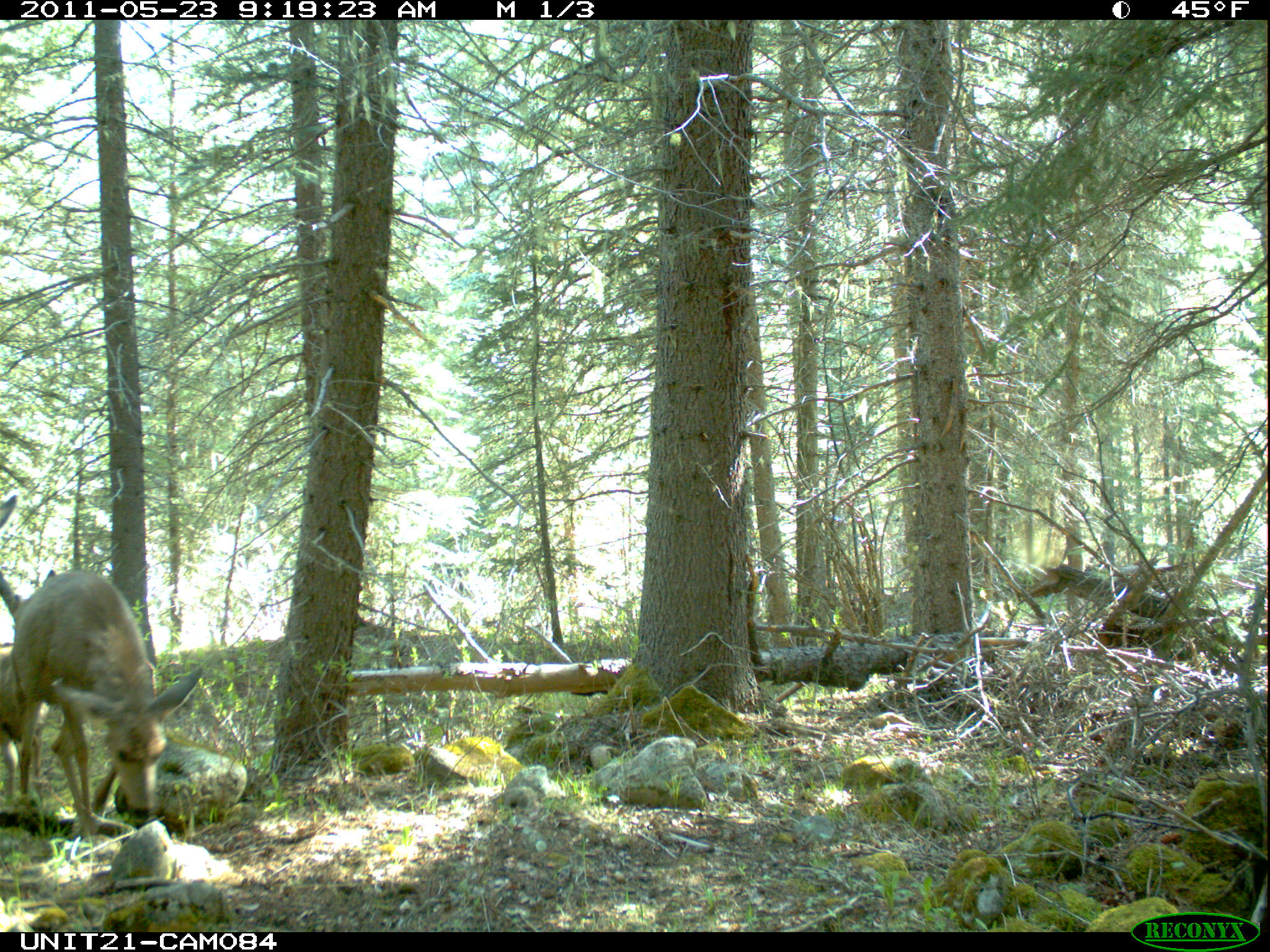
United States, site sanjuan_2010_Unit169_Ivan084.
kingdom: Animalia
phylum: Chordata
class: Mammalia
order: Artiodactyla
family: Cervidae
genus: Odocoileus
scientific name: Odocoileus hemionus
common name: mule deer